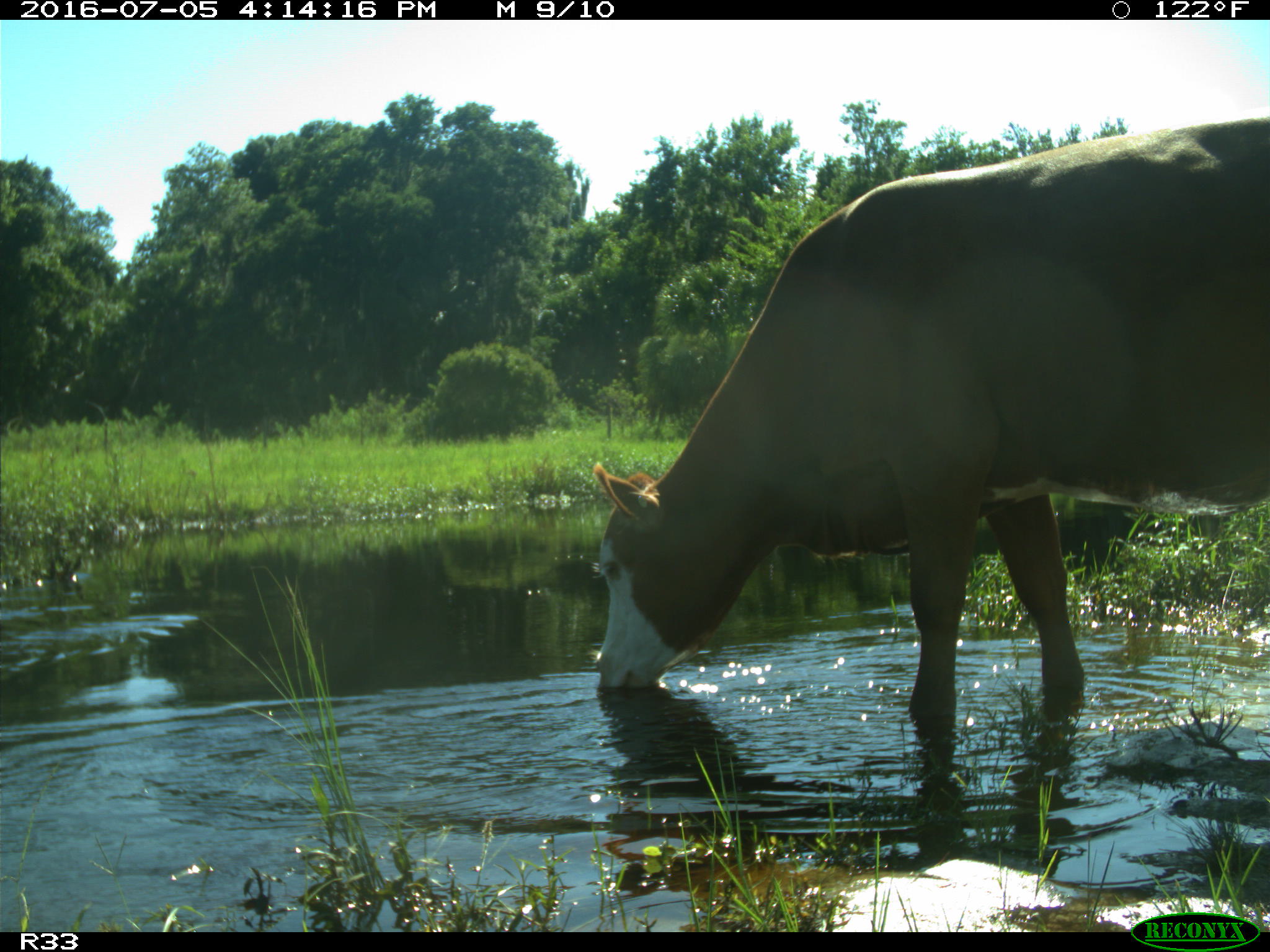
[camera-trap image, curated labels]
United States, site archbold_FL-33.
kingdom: Animalia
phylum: Chordata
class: Mammalia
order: Artiodactyla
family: Bovidae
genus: Bos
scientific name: Bos taurus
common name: domestic cow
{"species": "Bos taurus (domestic cow)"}